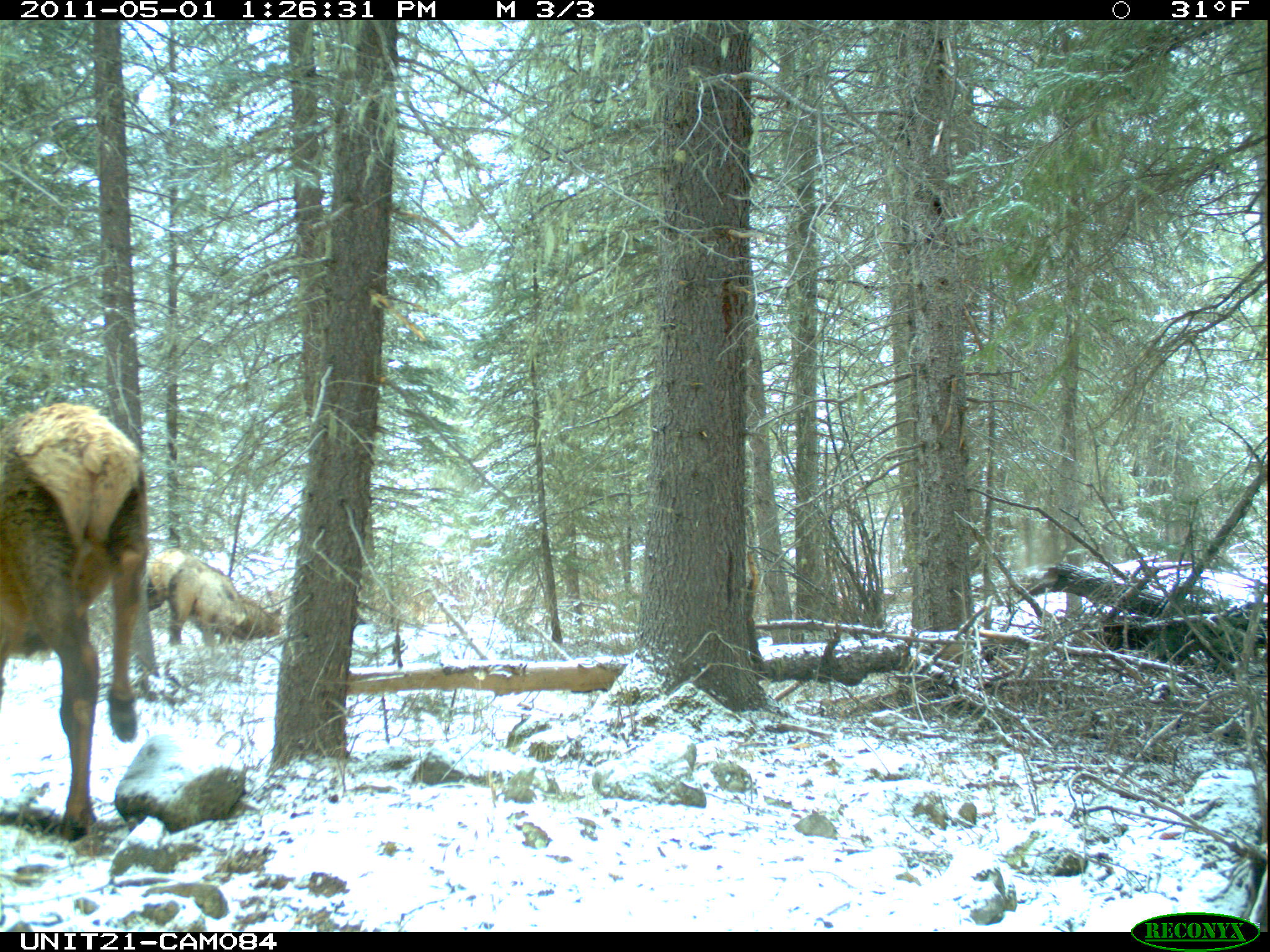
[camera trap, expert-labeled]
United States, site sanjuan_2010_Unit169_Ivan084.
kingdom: Animalia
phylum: Chordata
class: Mammalia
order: Artiodactyla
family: Cervidae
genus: Cervus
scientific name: Cervus elaphus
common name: red deer